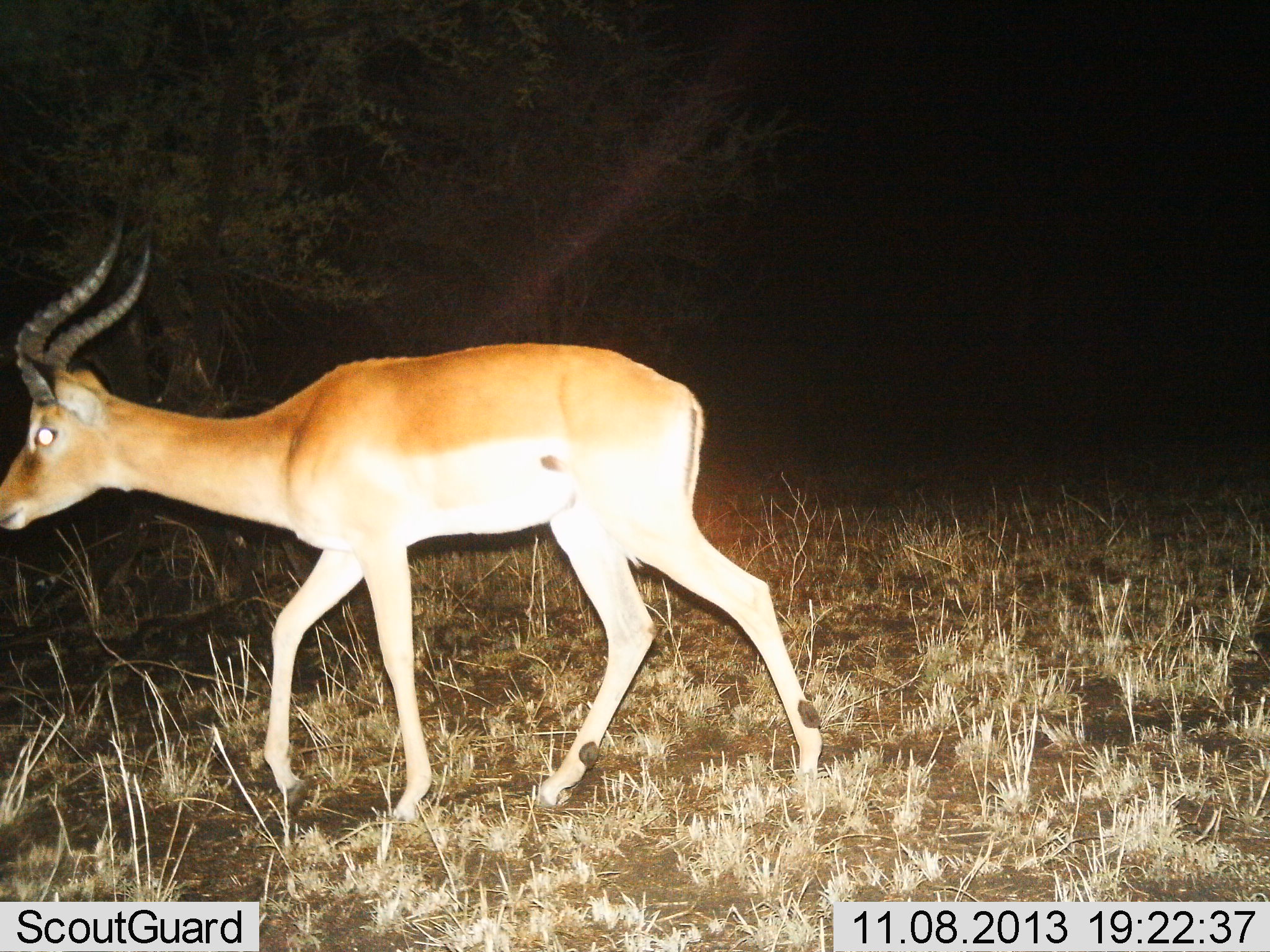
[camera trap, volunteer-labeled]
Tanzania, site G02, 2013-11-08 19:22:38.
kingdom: Animalia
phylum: Chordata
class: Mammalia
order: Artiodactyla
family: Bovidae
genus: Aepyceros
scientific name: Aepyceros melampus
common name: impala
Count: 1.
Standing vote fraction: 20%.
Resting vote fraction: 0%.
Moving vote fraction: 80%.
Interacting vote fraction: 0%.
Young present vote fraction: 0%.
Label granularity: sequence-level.